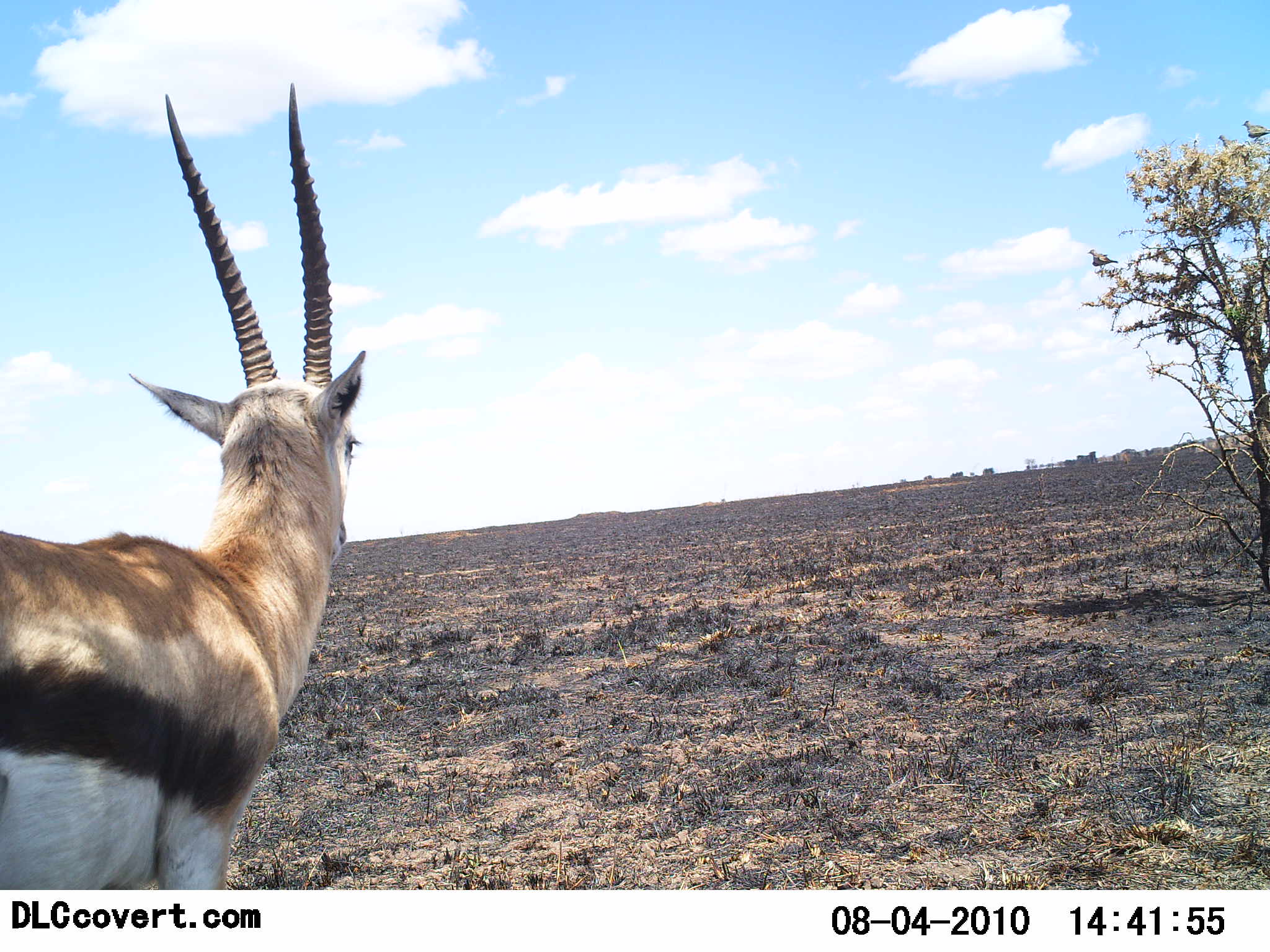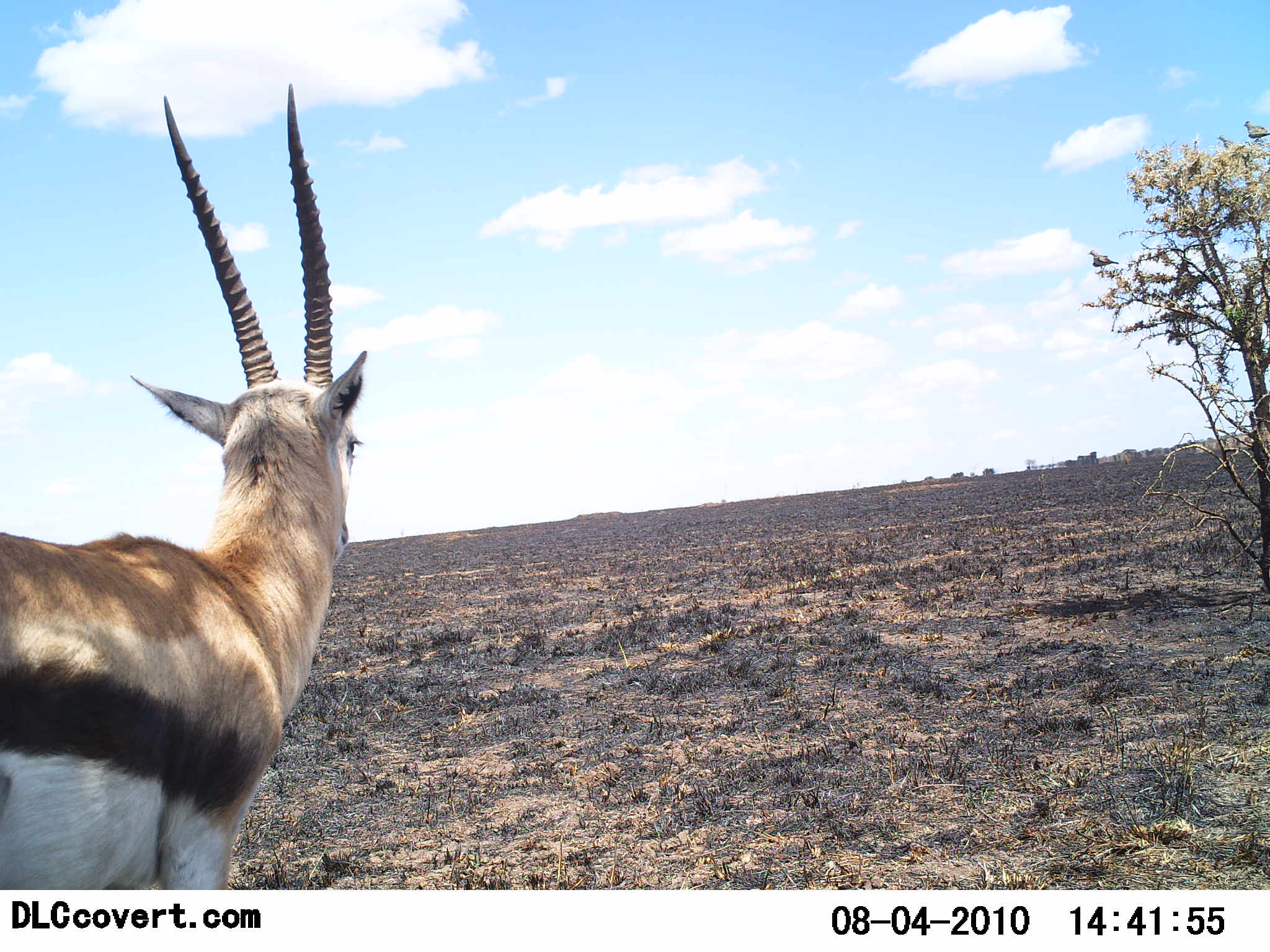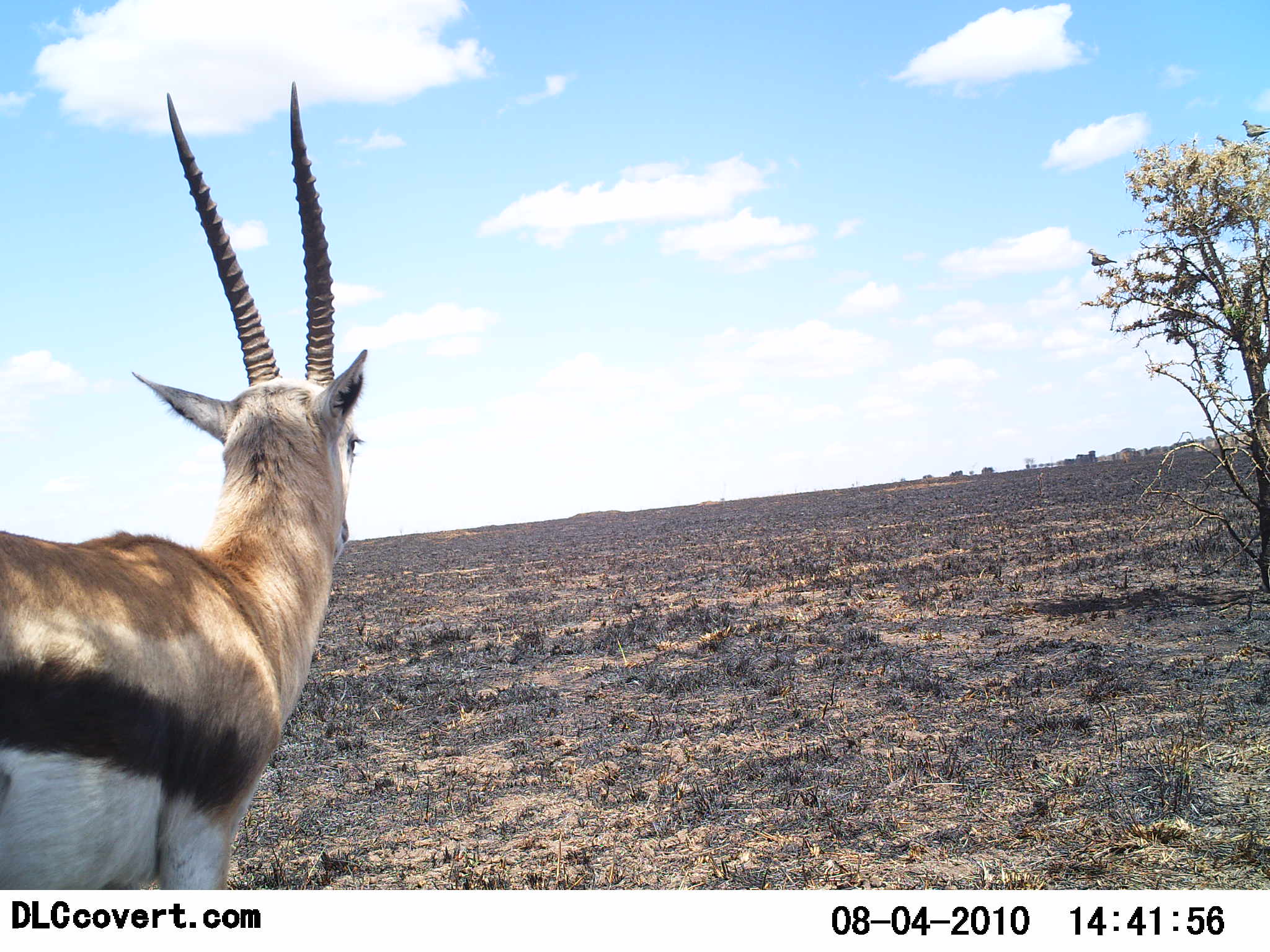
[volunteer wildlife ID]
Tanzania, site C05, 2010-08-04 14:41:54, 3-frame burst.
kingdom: Animalia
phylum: Chordata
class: Mammalia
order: Artiodactyla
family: Bovidae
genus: Eudorcas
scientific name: Eudorcas thomsonii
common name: thomson's gazelle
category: gazellethomsons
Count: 1.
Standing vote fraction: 100%.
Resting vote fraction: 0%.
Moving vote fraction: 0%.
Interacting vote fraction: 0%.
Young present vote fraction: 0%.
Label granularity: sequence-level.